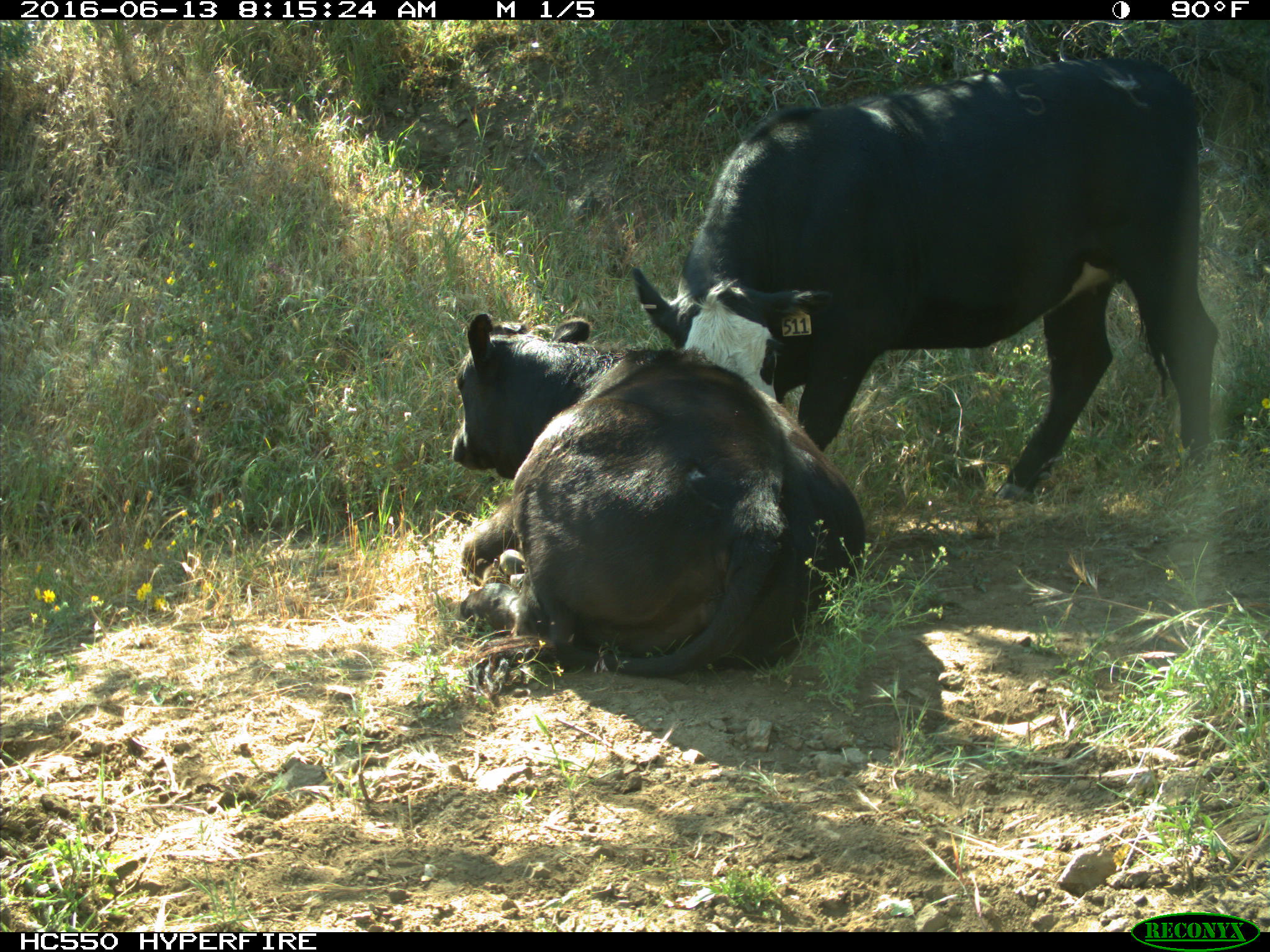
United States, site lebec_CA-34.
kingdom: Animalia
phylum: Chordata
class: Mammalia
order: Artiodactyla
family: Bovidae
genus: Bos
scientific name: Bos taurus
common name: domestic cow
Bos taurus (domestic cow).